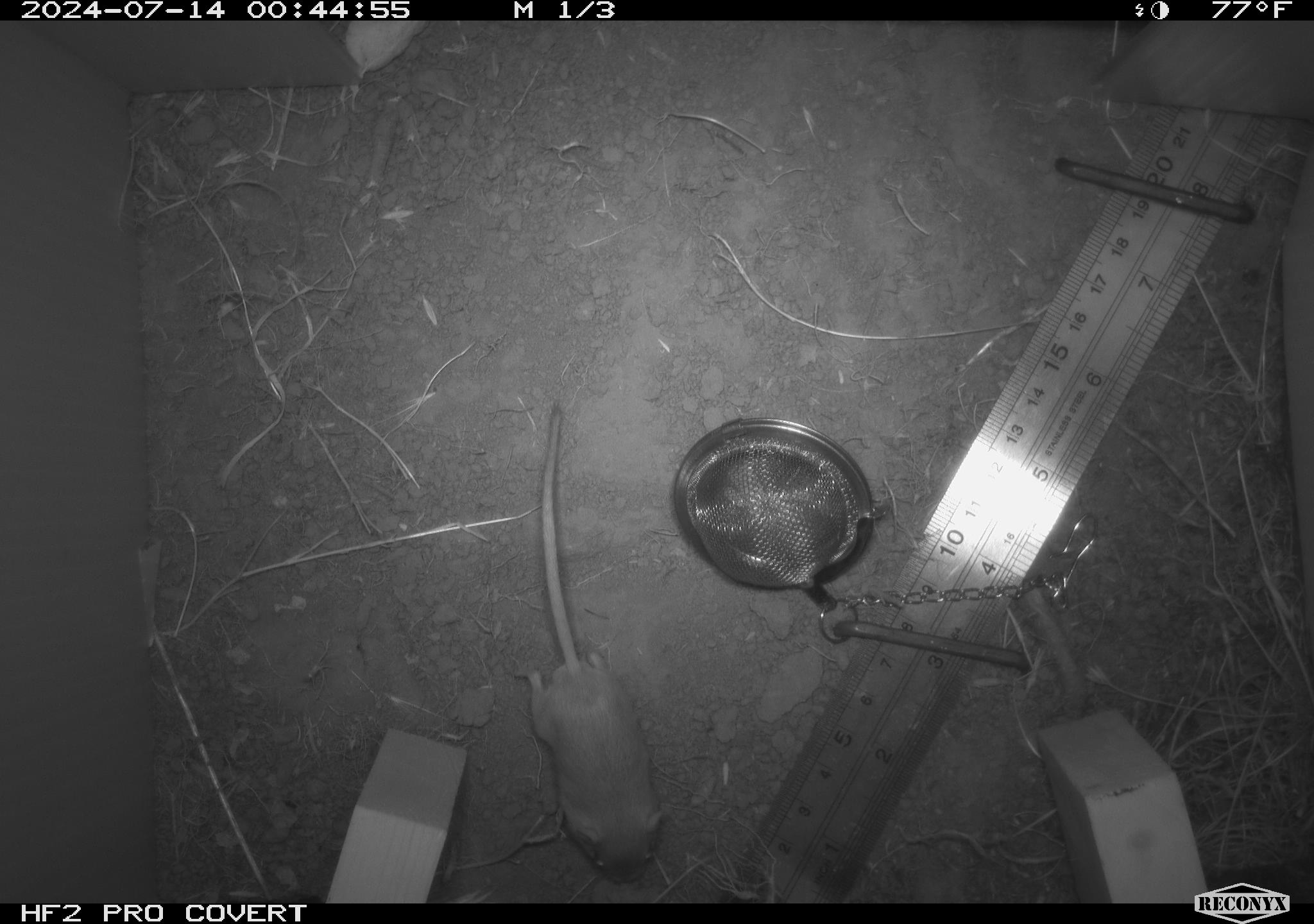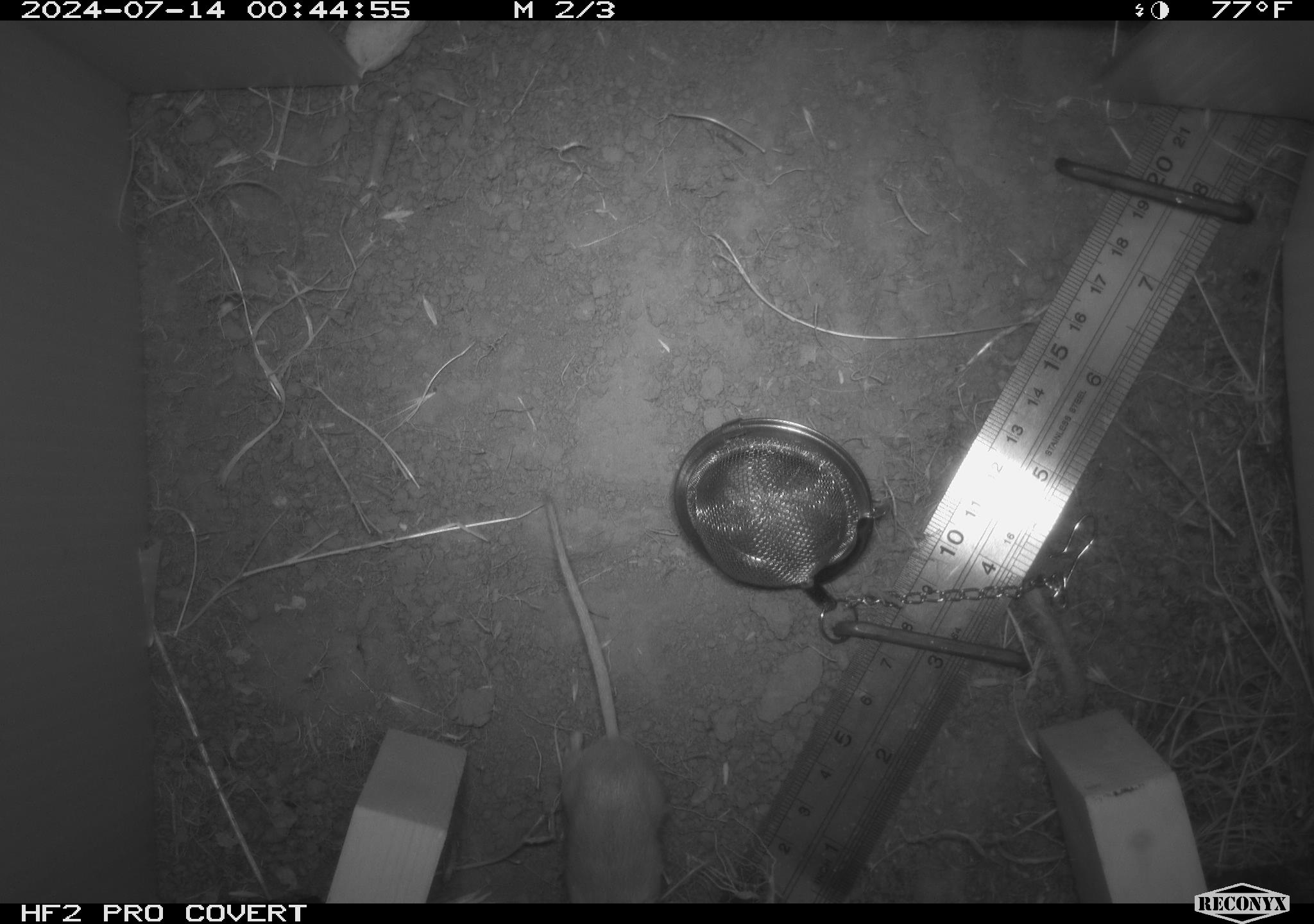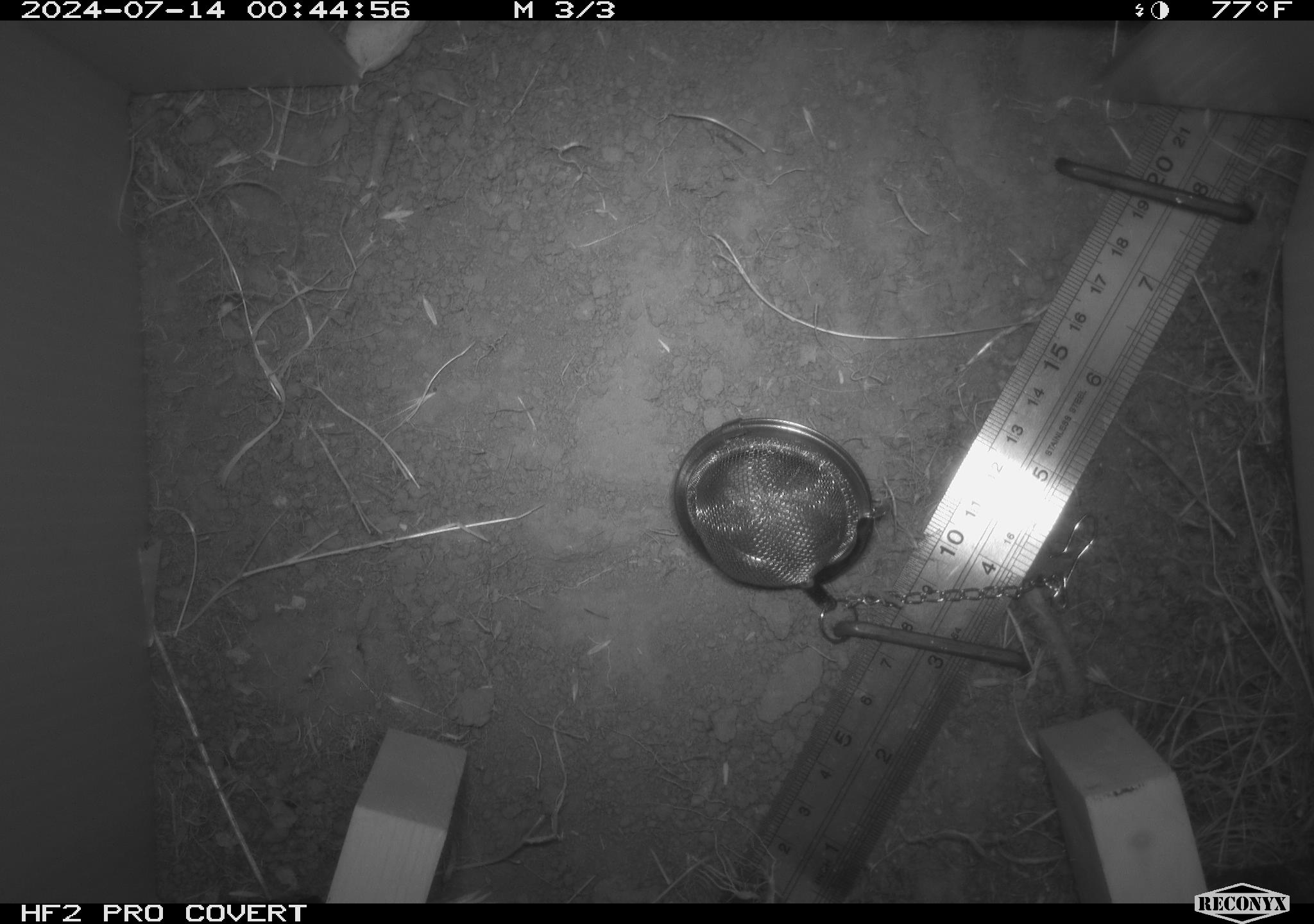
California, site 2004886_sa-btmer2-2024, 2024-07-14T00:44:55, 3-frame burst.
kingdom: Animalia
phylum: Chordata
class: Mammalia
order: Rodentia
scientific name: Rodentia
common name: mouse species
Mouse species (Rodentia).